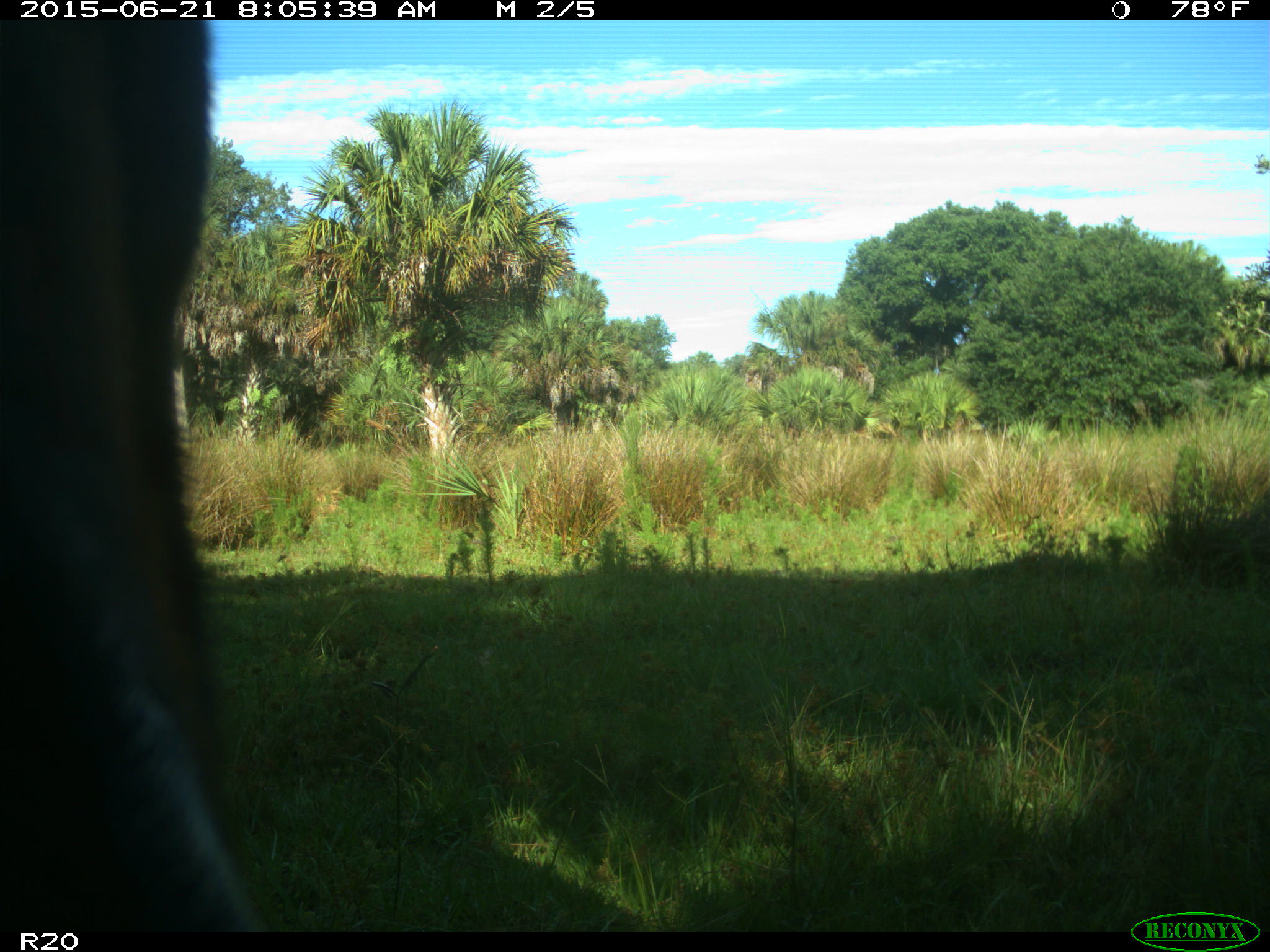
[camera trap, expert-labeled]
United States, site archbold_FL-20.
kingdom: Animalia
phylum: Chordata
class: Mammalia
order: Artiodactyla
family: Bovidae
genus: Bos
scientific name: Bos taurus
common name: domestic cow